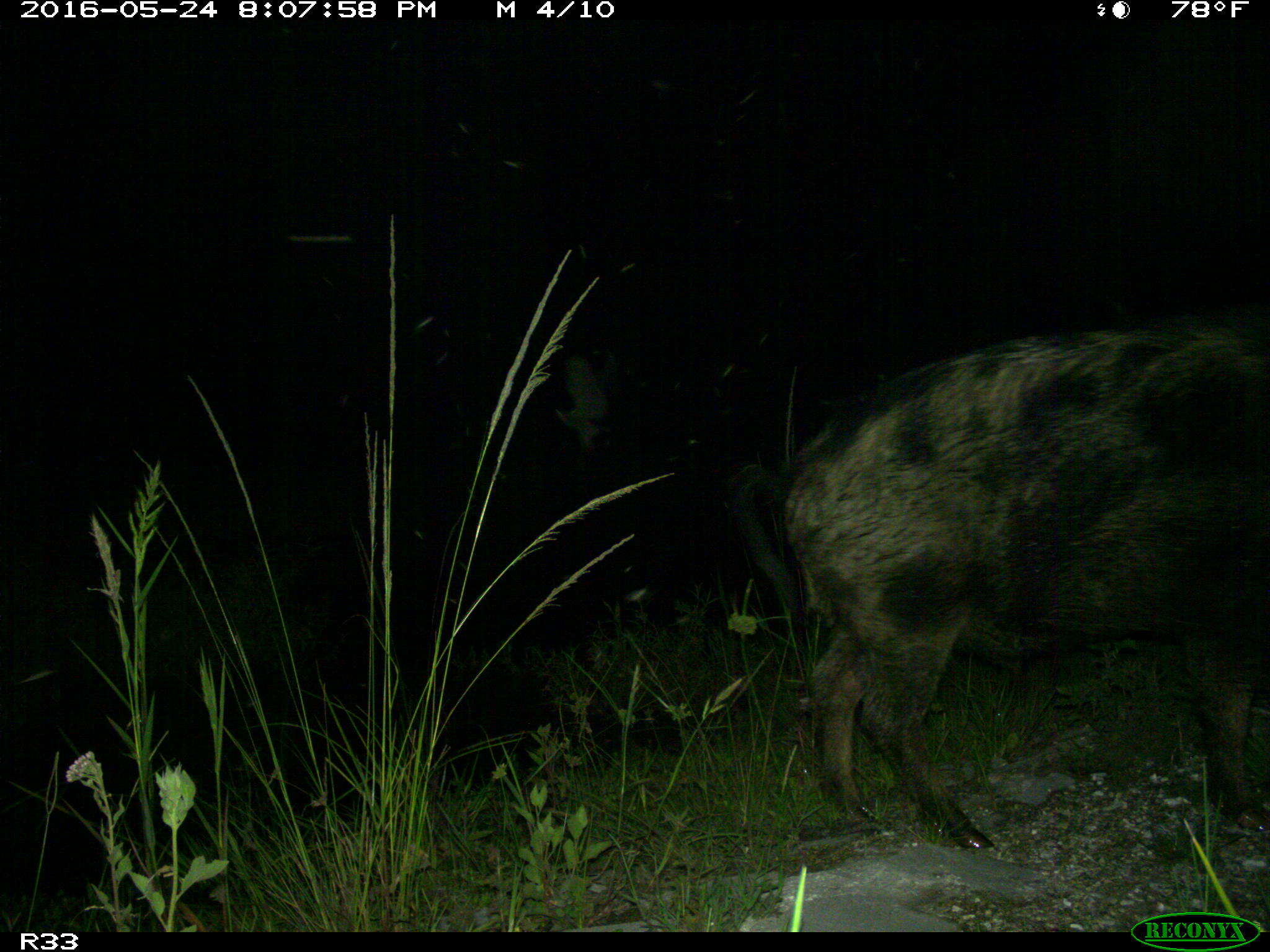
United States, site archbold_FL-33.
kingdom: Animalia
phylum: Chordata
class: Mammalia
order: Artiodactyla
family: Suidae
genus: Sus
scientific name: Sus scrofa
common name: wild boar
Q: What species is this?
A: Sus scrofa (wild boar).